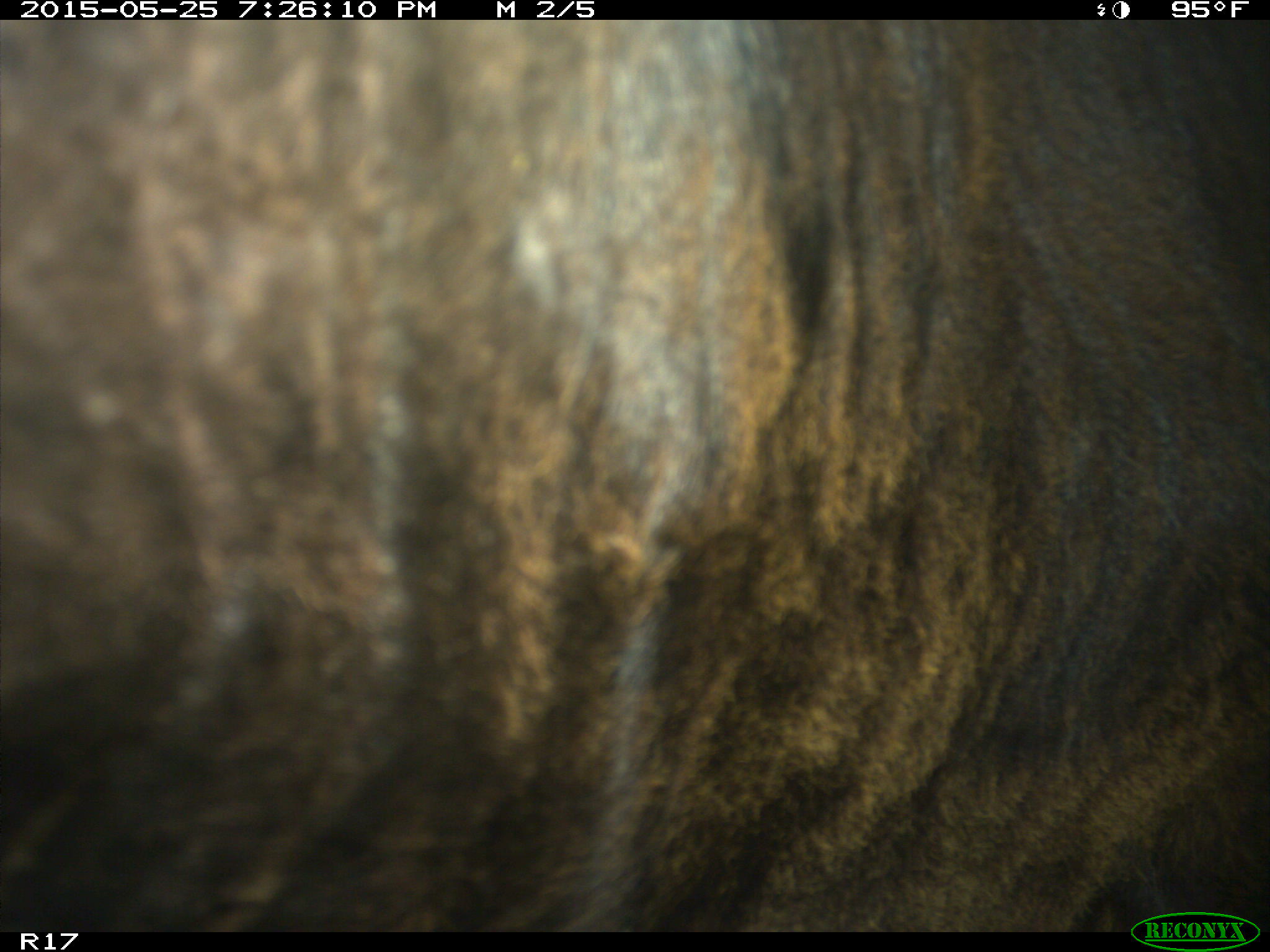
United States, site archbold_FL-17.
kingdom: Animalia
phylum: Chordata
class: Mammalia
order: Artiodactyla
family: Bovidae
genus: Bos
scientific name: Bos taurus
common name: domestic cow